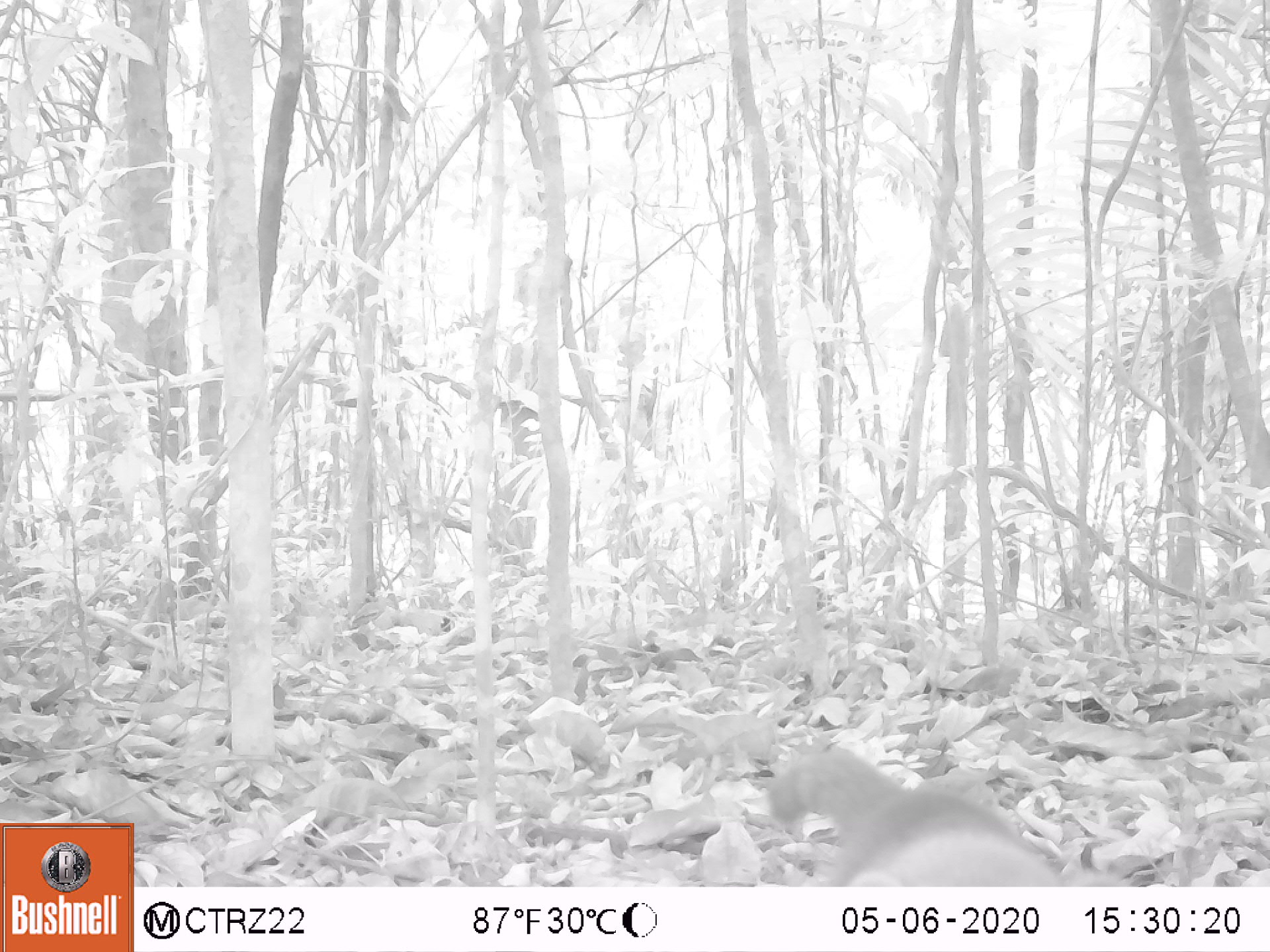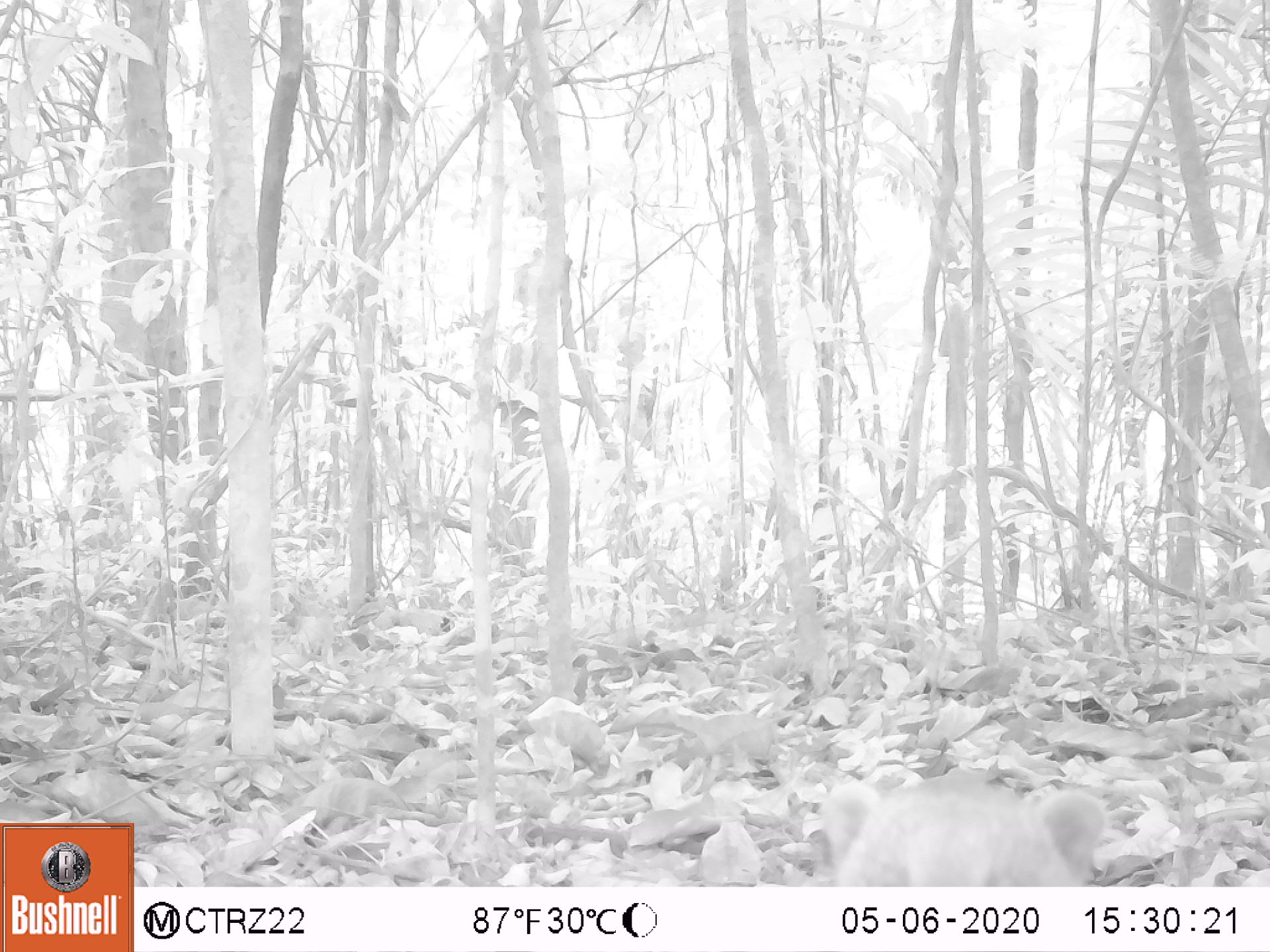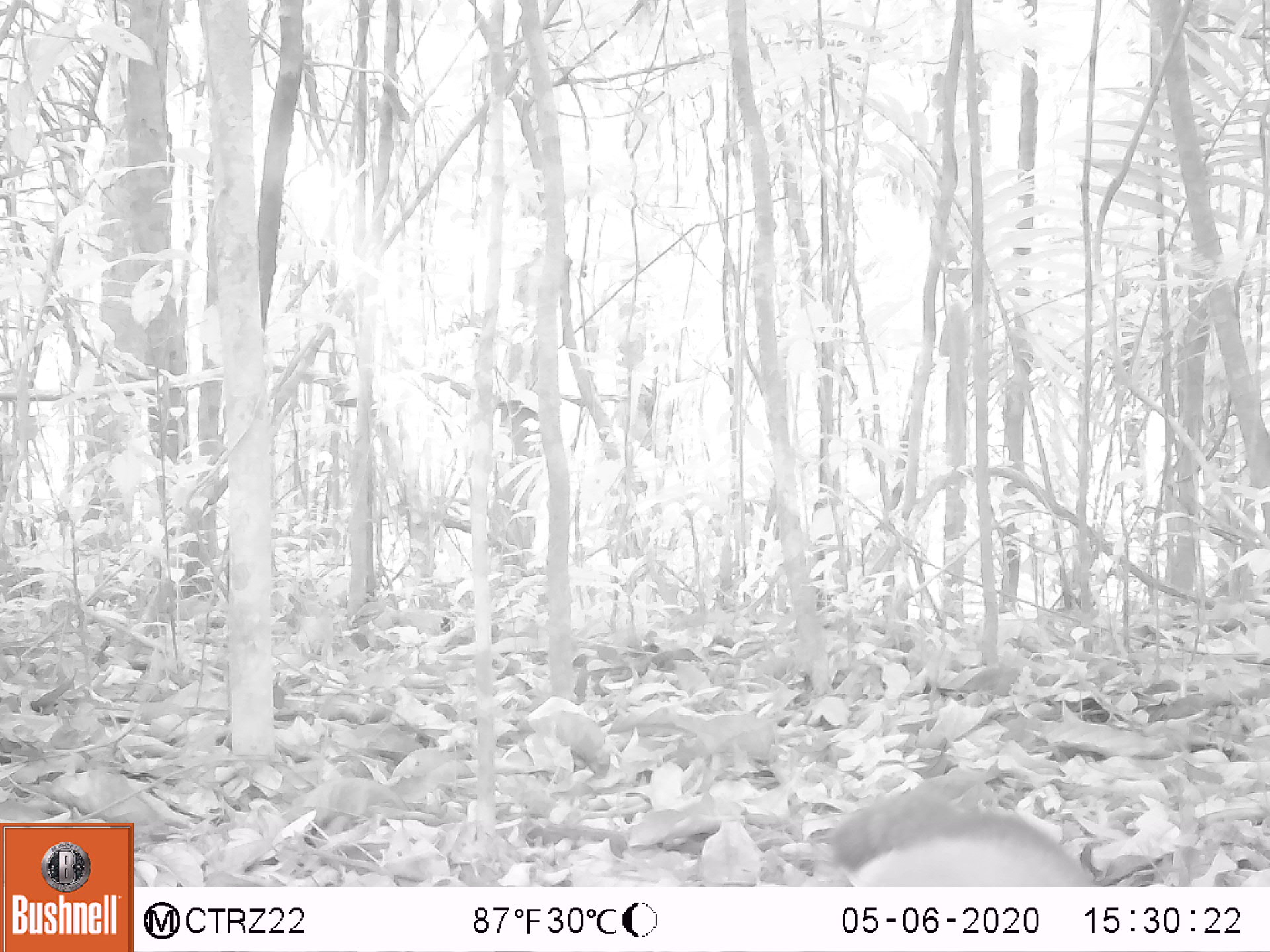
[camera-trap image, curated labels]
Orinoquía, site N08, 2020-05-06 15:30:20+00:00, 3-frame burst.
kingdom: Animalia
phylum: Chordata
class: Mammalia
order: Carnivora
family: Procyonidae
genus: Nasua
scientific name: Nasua nasua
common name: south american coati